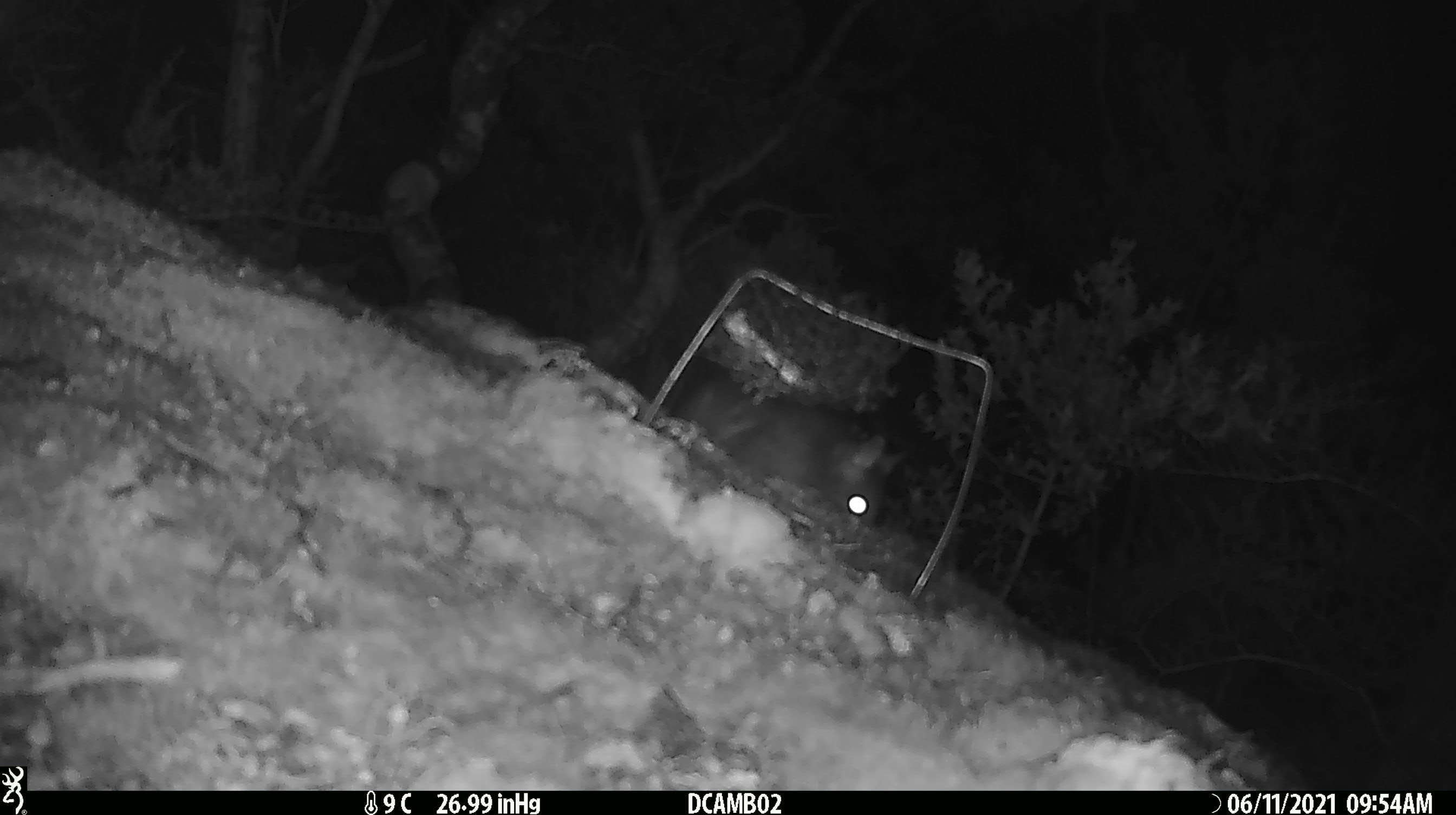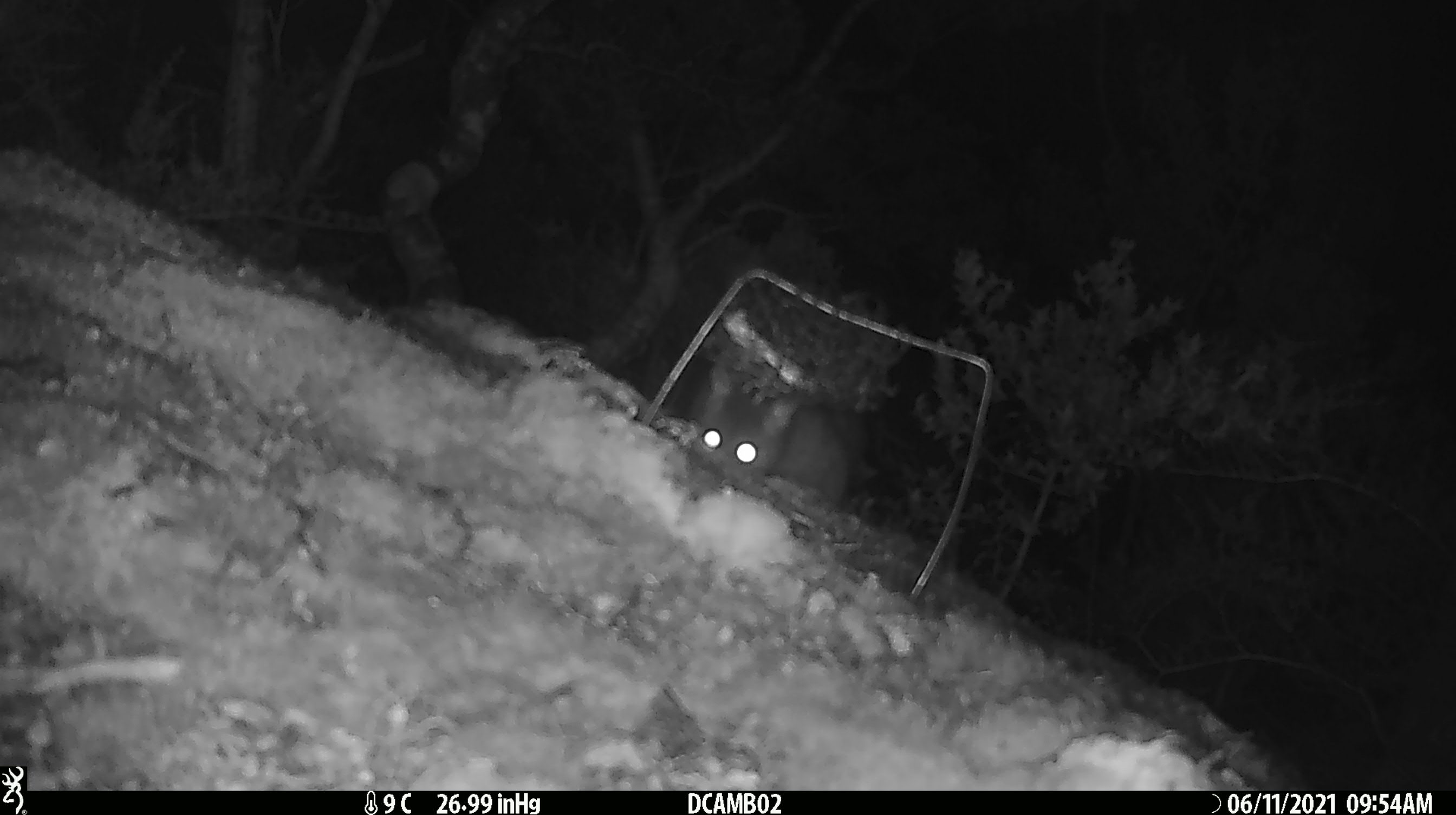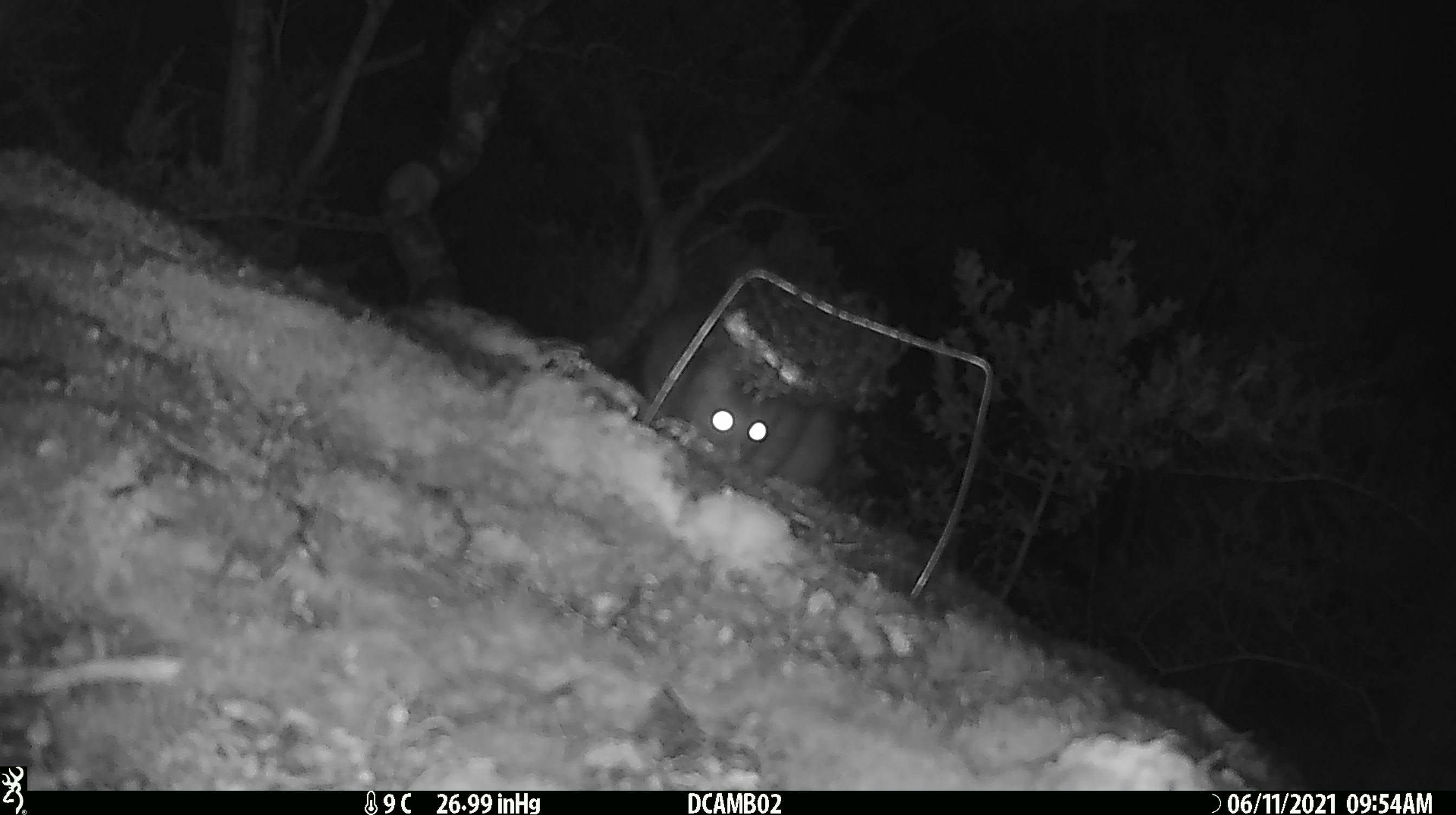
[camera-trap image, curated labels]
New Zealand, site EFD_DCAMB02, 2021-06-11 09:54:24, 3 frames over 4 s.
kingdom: Animalia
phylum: Chordata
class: Mammalia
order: Diprotodontia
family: Phalangeridae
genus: Trichosurus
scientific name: Trichosurus vulpecula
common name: common brushtail possum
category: possum